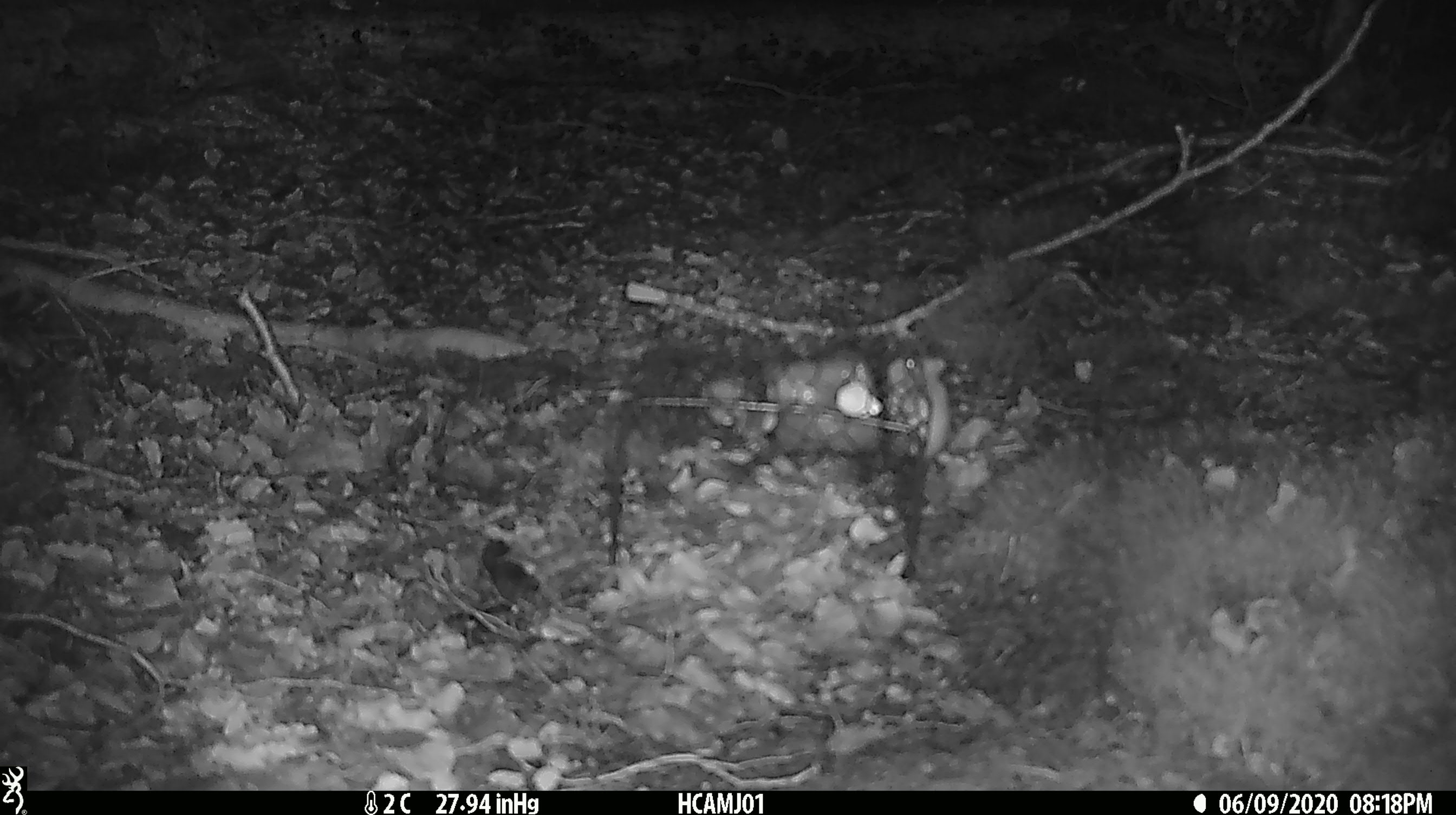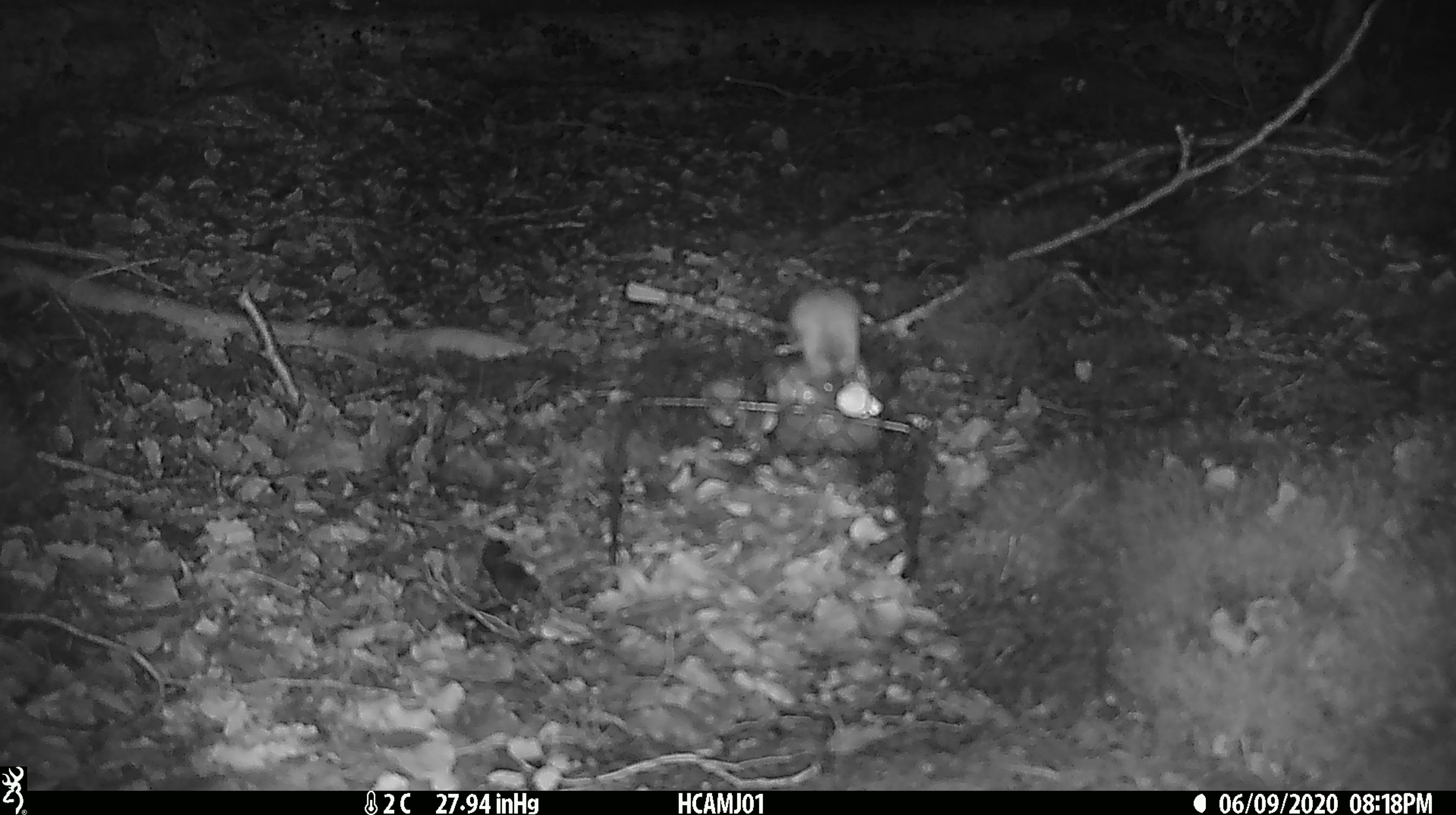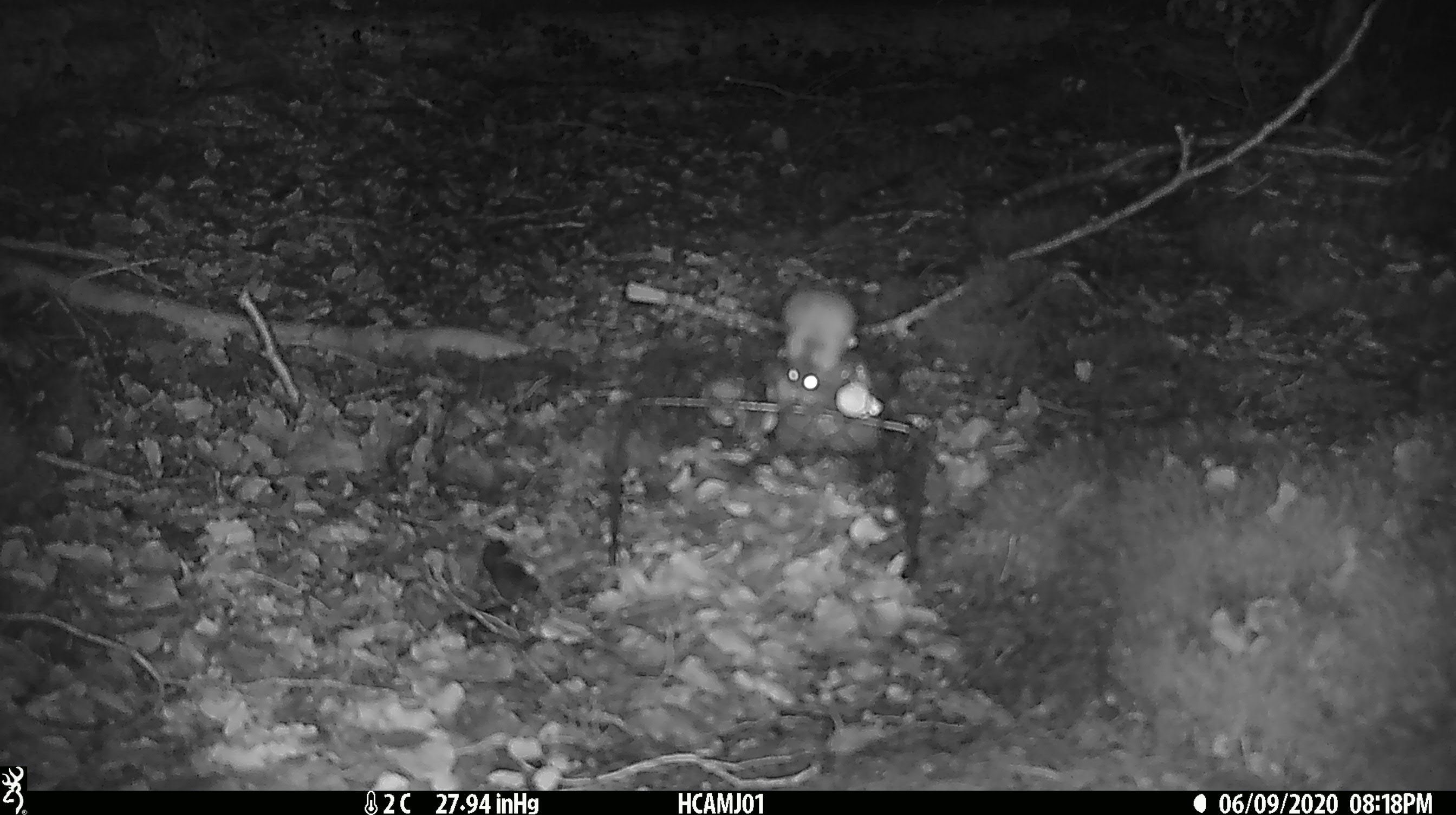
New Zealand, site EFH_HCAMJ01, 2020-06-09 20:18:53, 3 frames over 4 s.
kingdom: Animalia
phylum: Chordata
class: Mammalia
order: Rodentia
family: Muridae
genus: Mus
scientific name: Mus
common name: mouse